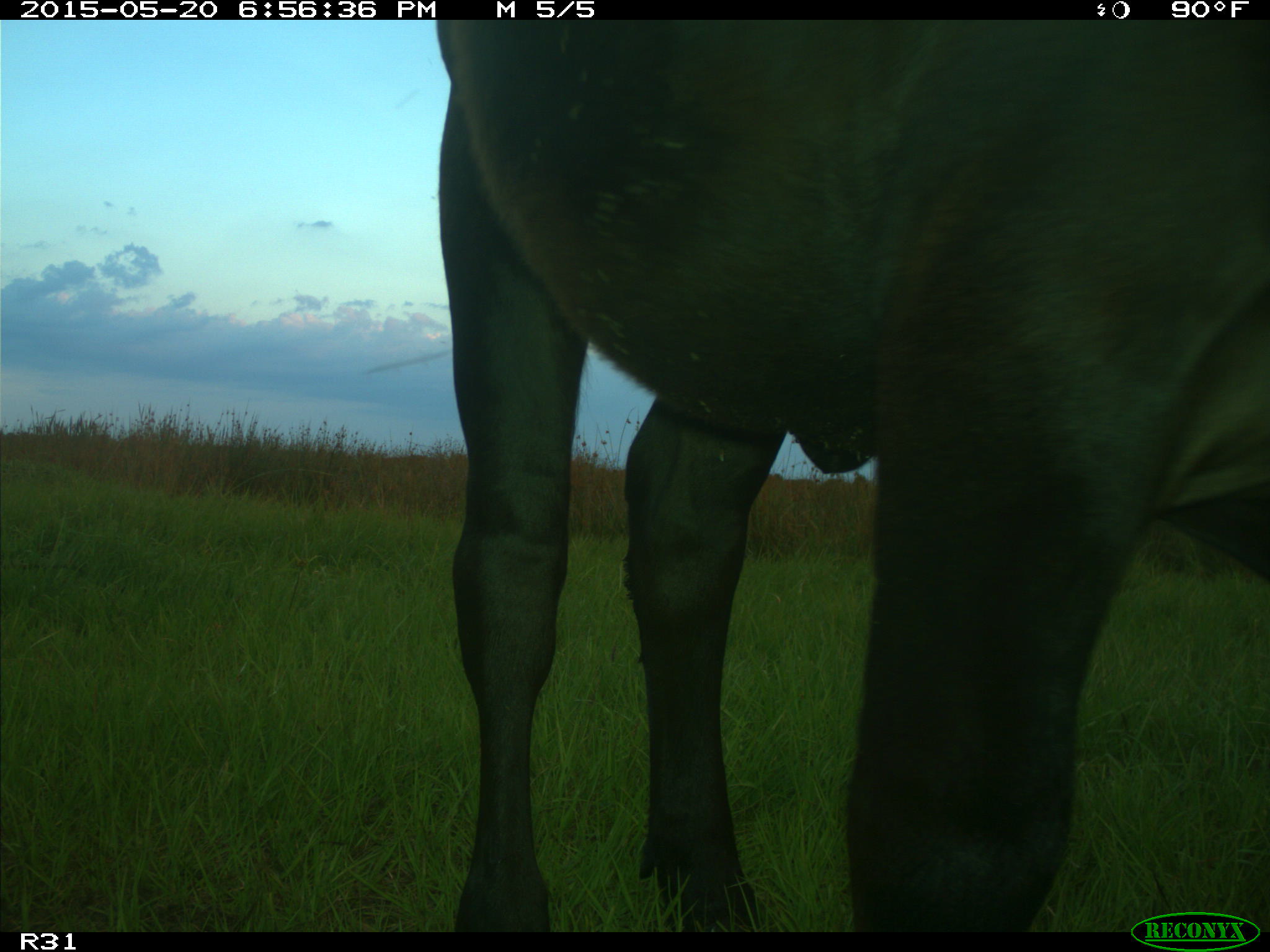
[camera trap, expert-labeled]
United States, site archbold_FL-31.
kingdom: Animalia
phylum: Chordata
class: Mammalia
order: Artiodactyla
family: Bovidae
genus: Bos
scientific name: Bos taurus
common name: domestic cow